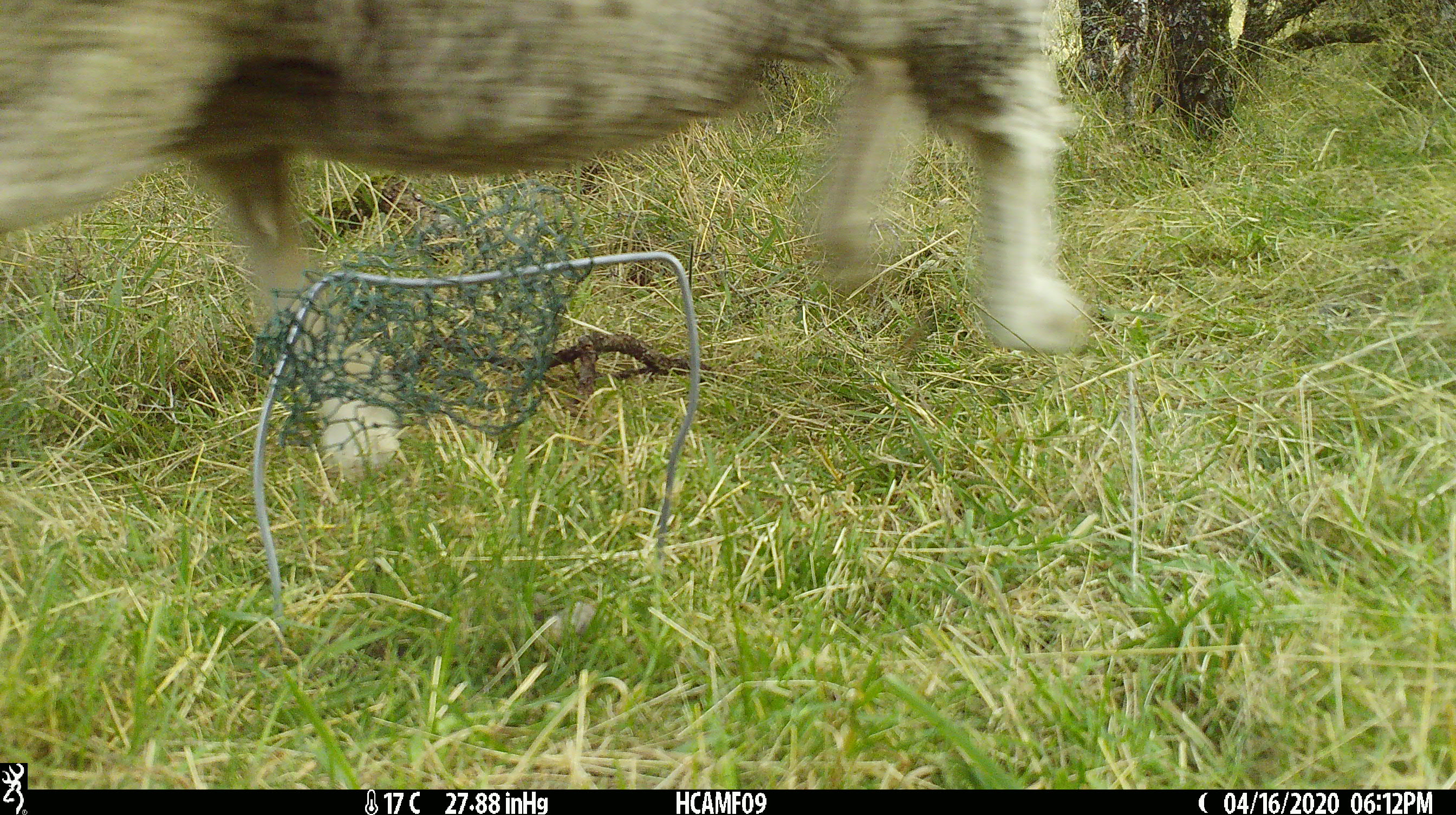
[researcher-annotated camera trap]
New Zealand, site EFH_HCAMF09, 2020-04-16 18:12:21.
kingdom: Animalia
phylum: Chordata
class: Mammalia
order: Artiodactyla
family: Bovidae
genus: Ovis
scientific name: Ovis aries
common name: domestic sheep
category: sheep